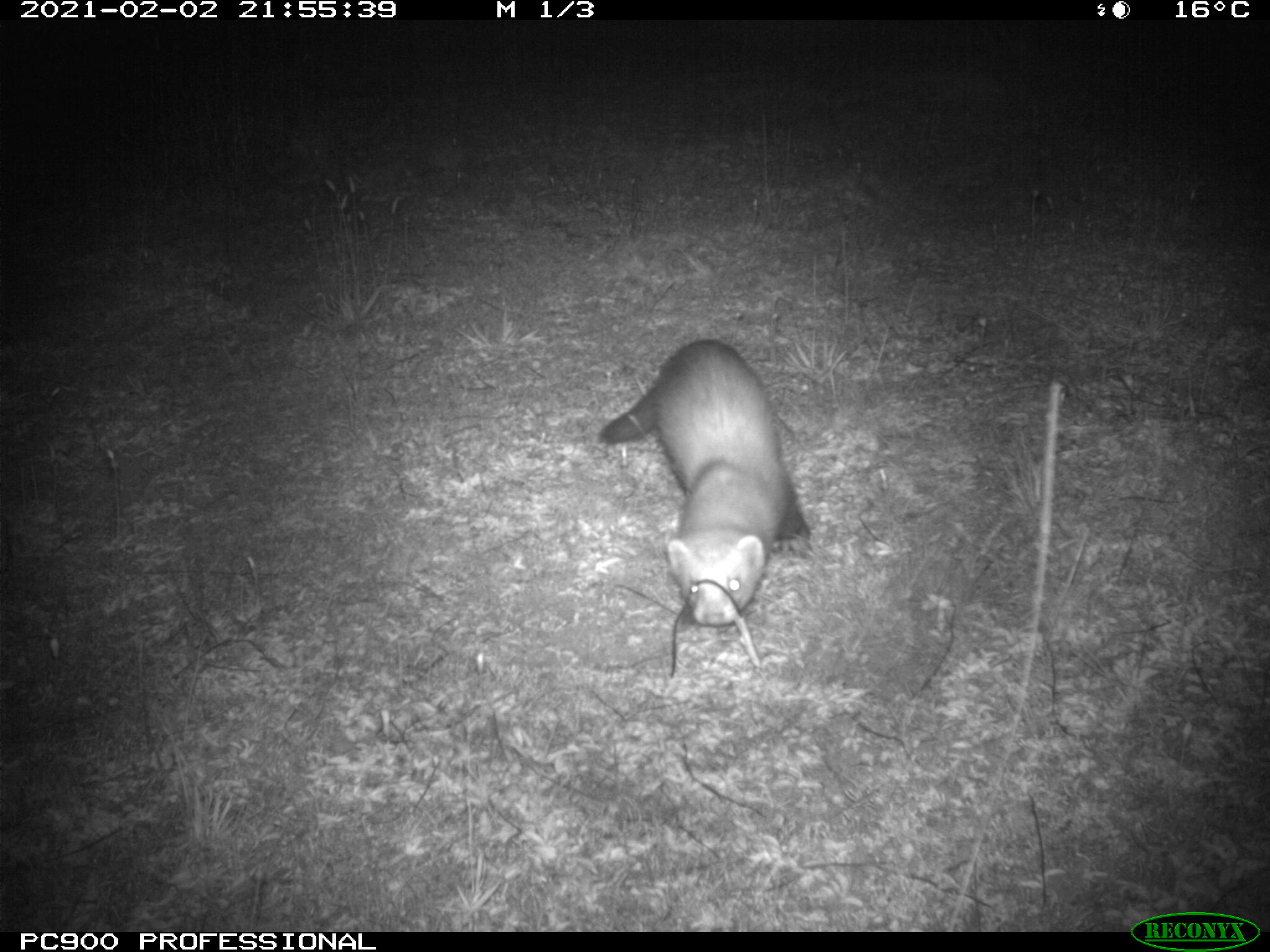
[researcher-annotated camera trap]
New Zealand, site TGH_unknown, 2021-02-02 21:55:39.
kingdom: Animalia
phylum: Chordata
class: Mammalia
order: Carnivora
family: Mustelidae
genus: Mustela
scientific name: Mustela furo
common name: ferret